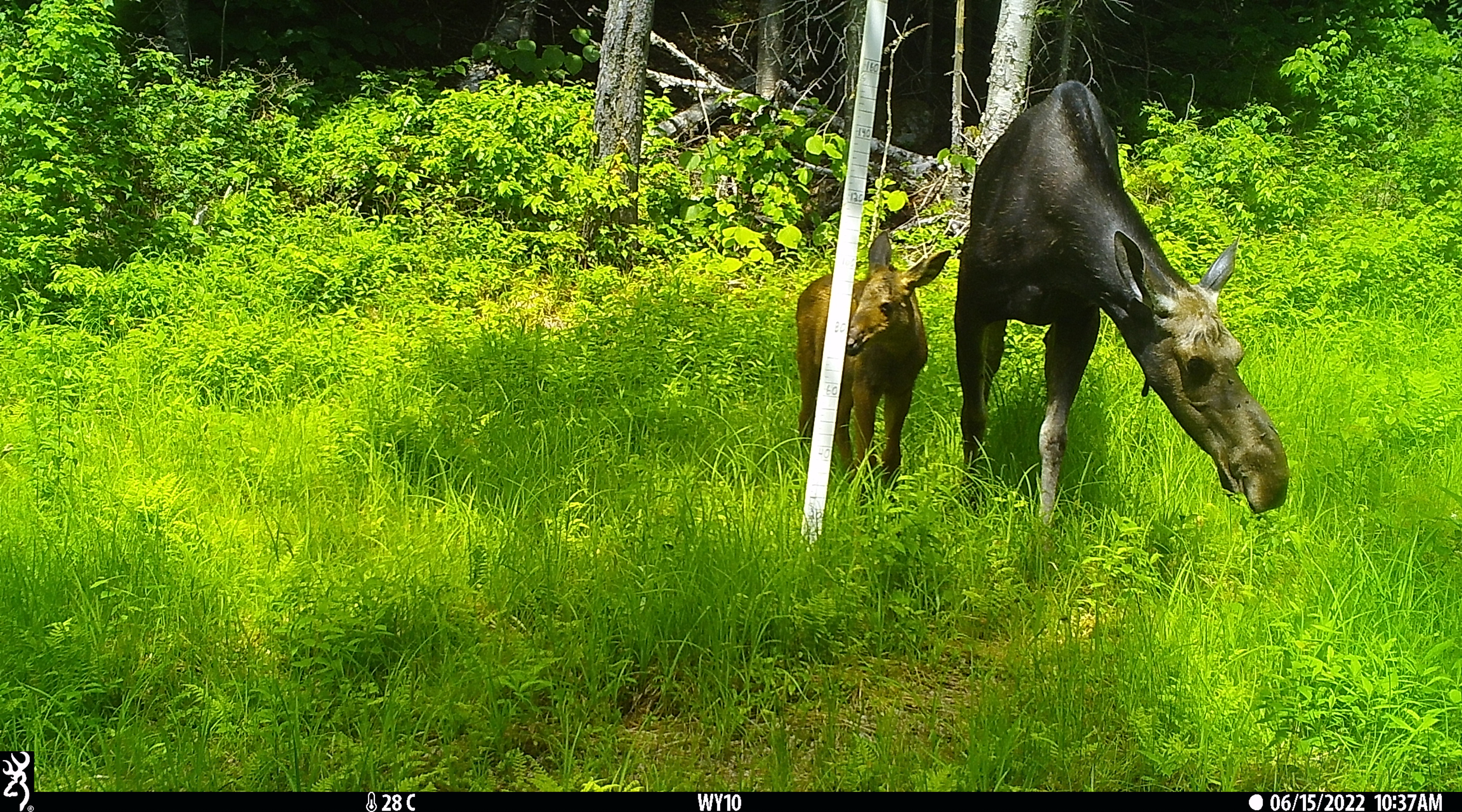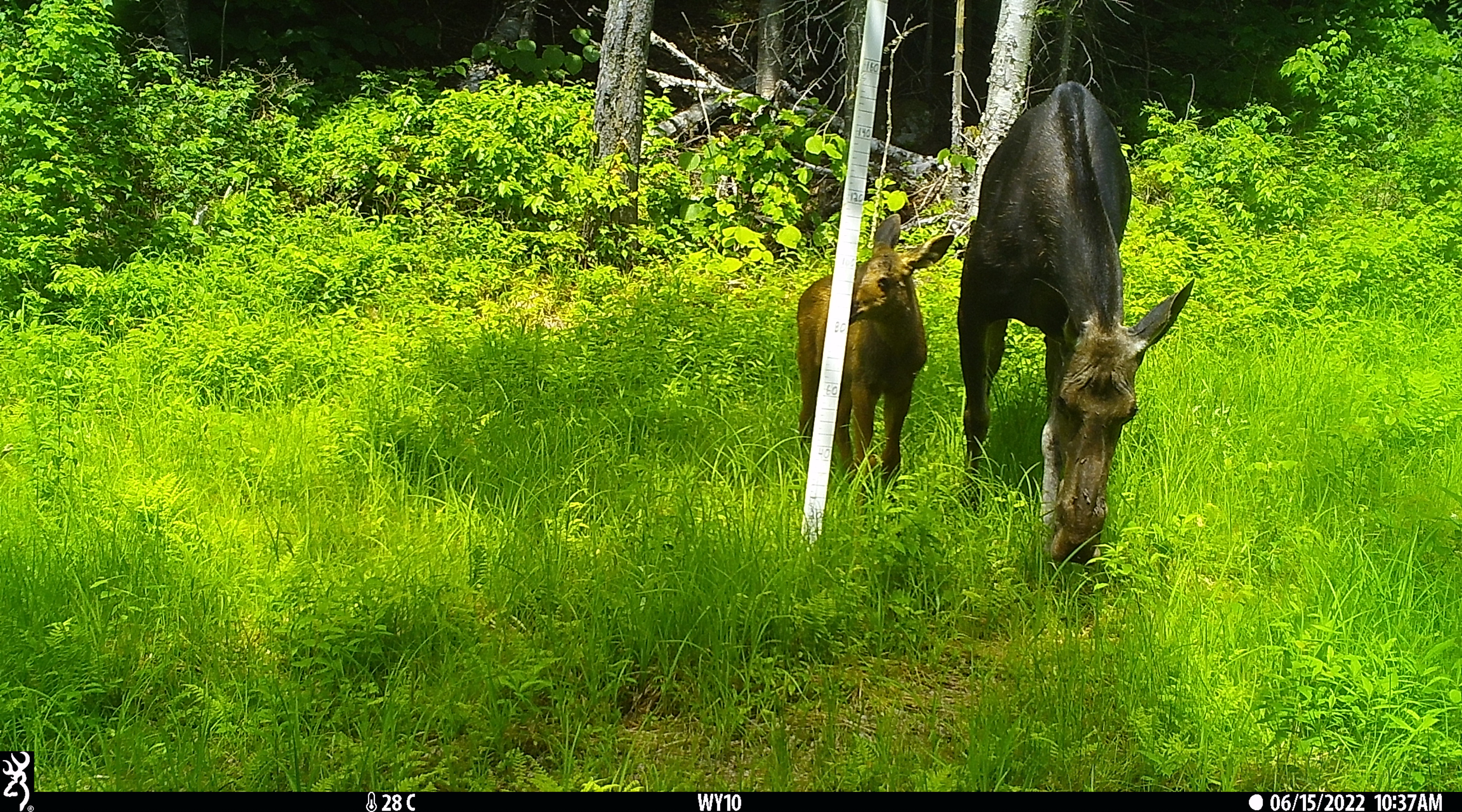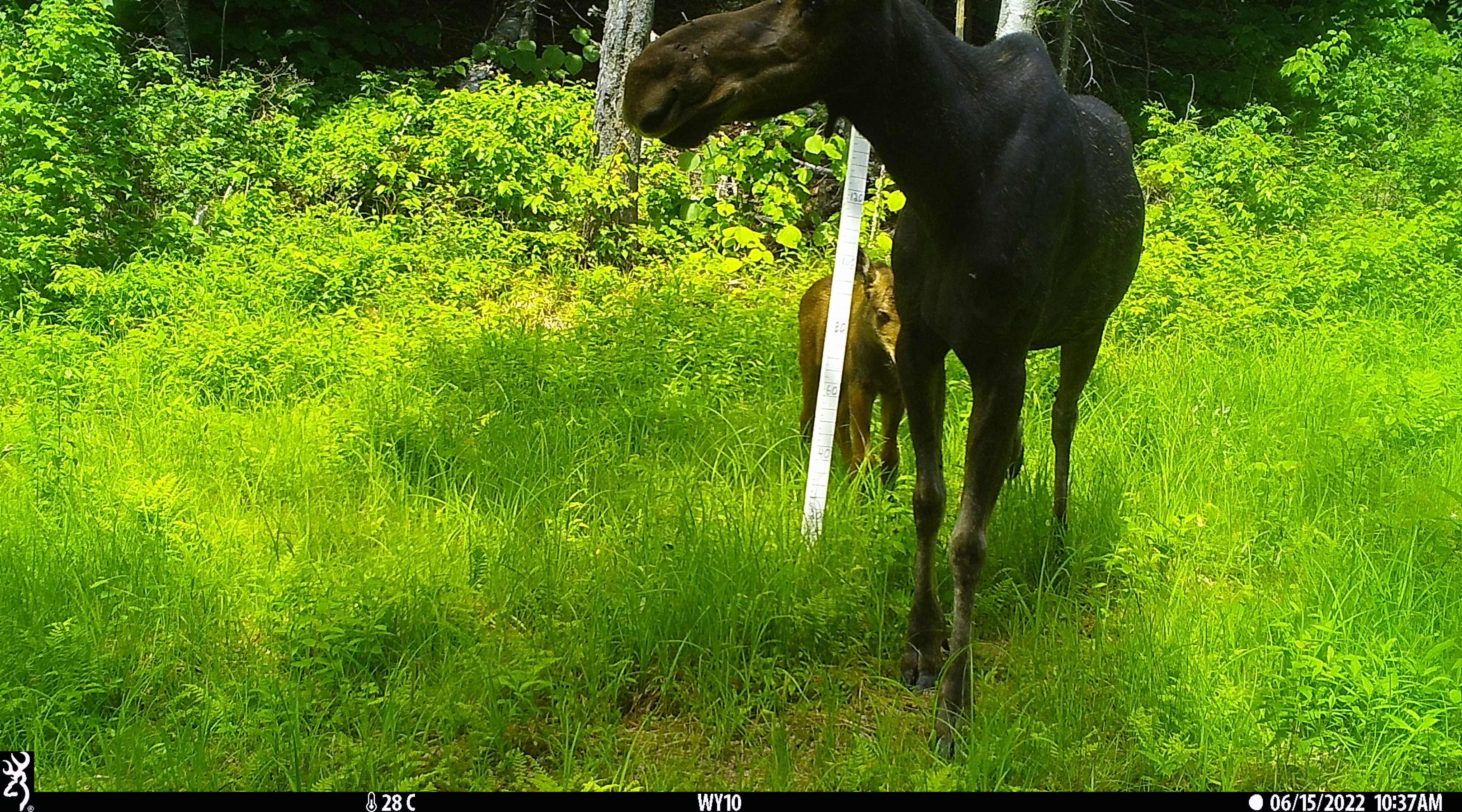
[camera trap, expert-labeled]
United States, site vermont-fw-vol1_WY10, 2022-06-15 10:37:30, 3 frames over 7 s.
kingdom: Animalia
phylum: Chordata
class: Mammalia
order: Artiodactyla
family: Cervidae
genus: Alces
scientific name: Alces alces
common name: moose